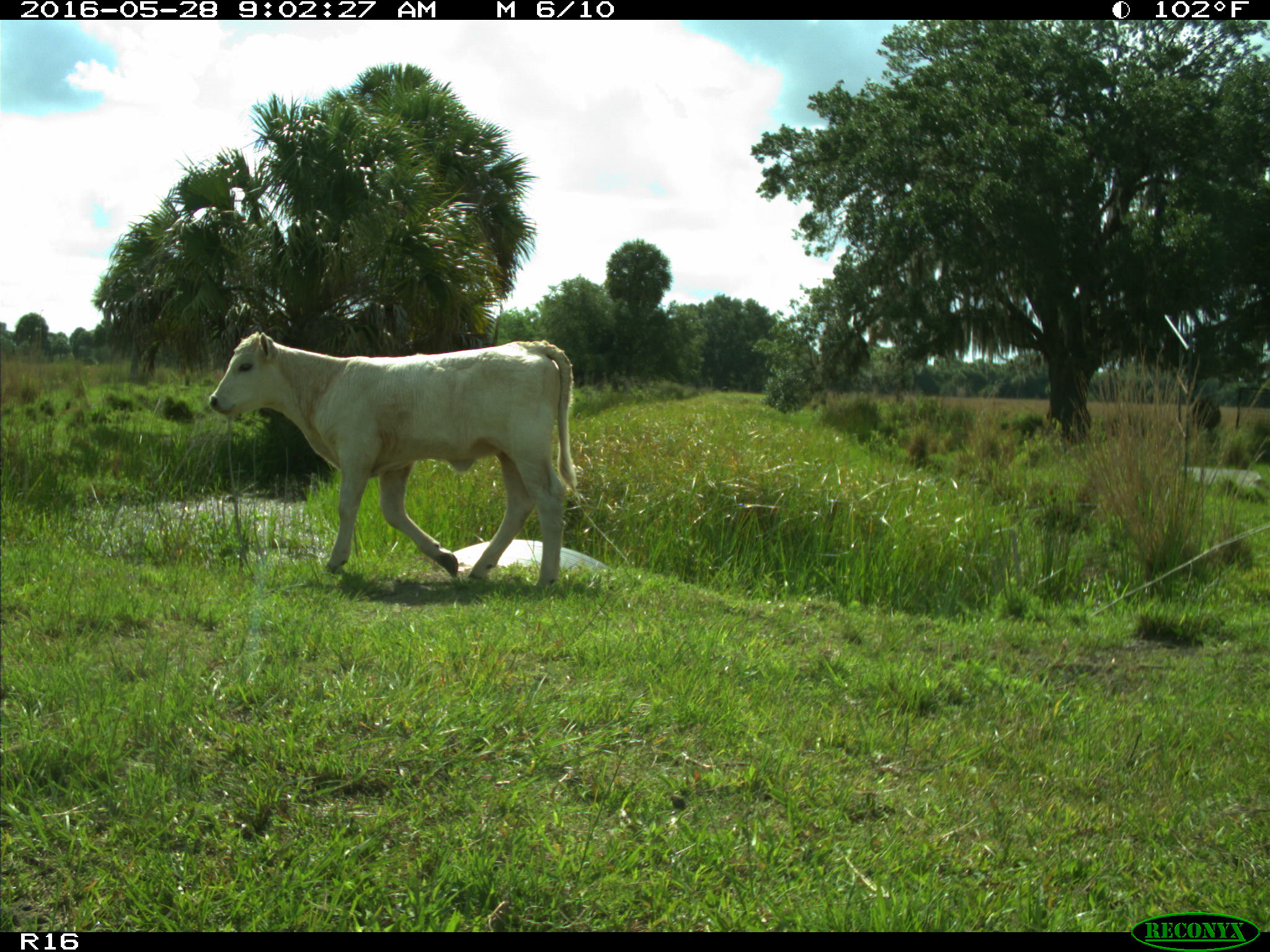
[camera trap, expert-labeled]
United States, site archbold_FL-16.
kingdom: Animalia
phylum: Chordata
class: Mammalia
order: Artiodactyla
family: Bovidae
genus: Bos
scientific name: Bos taurus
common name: domestic cow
Bos taurus (domestic cow).